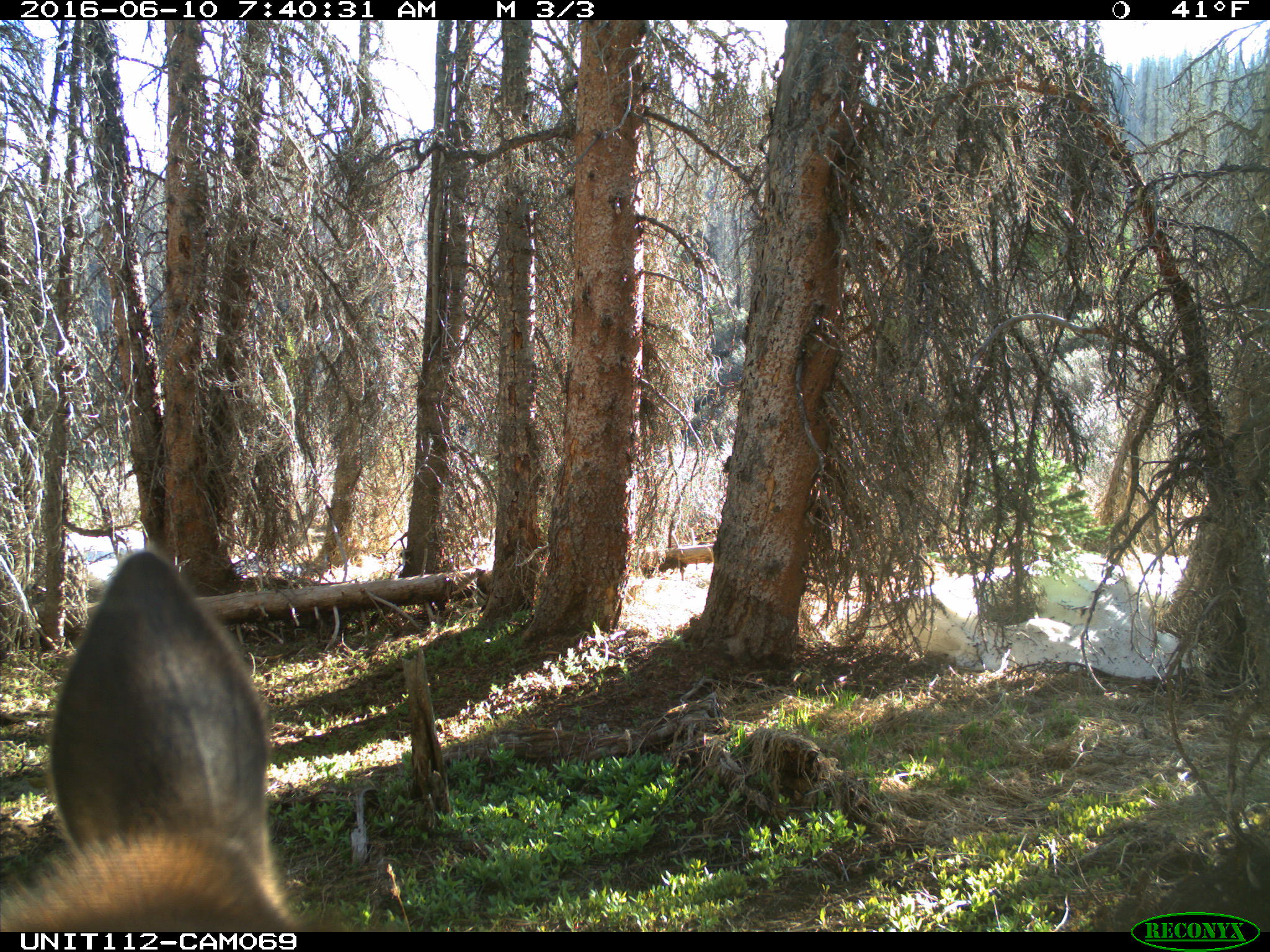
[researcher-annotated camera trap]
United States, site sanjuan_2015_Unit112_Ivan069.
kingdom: Animalia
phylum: Chordata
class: Mammalia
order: Artiodactyla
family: Cervidae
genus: Cervus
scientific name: Cervus elaphus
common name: red deer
Cervus elaphus (red deer).